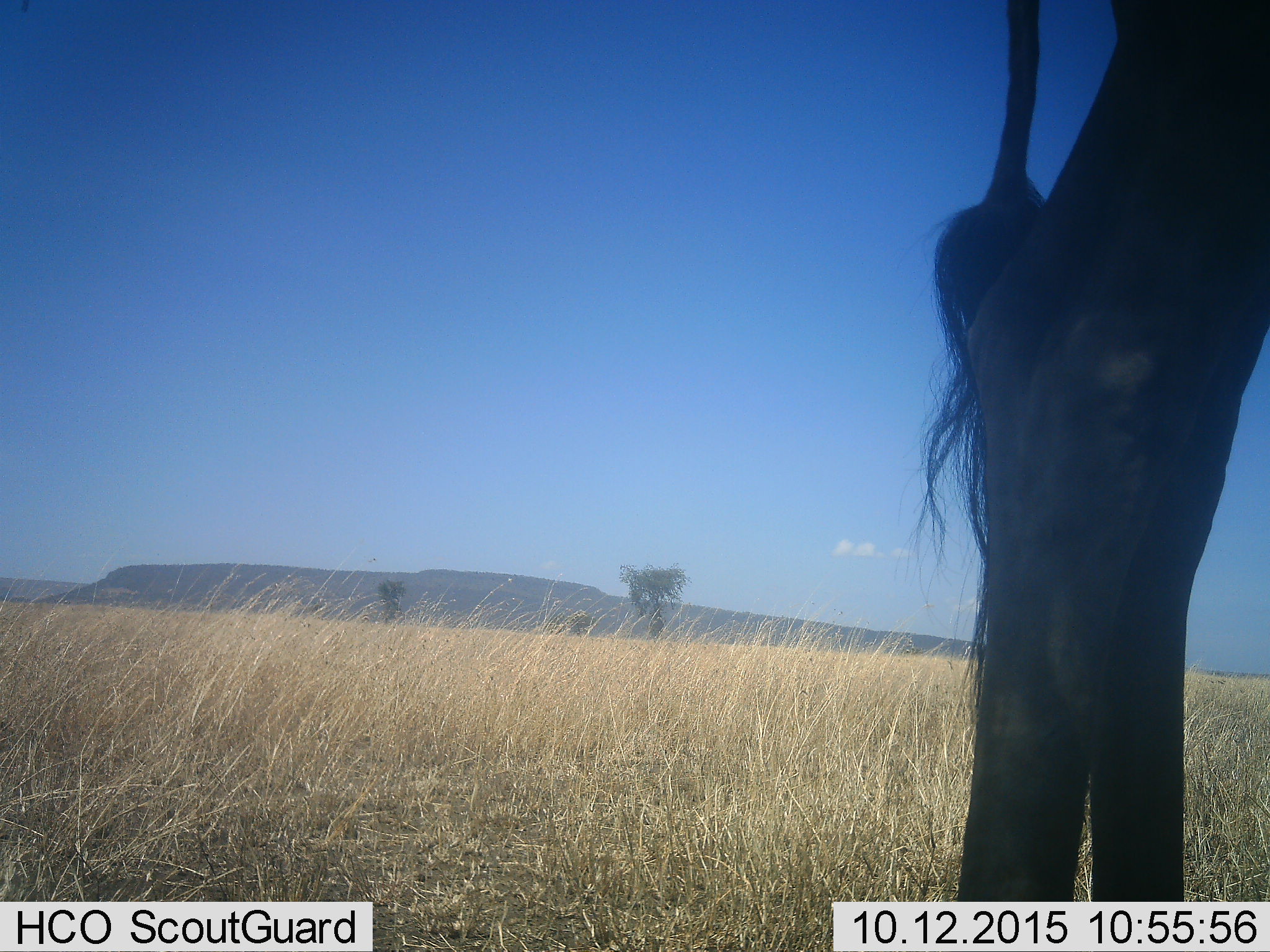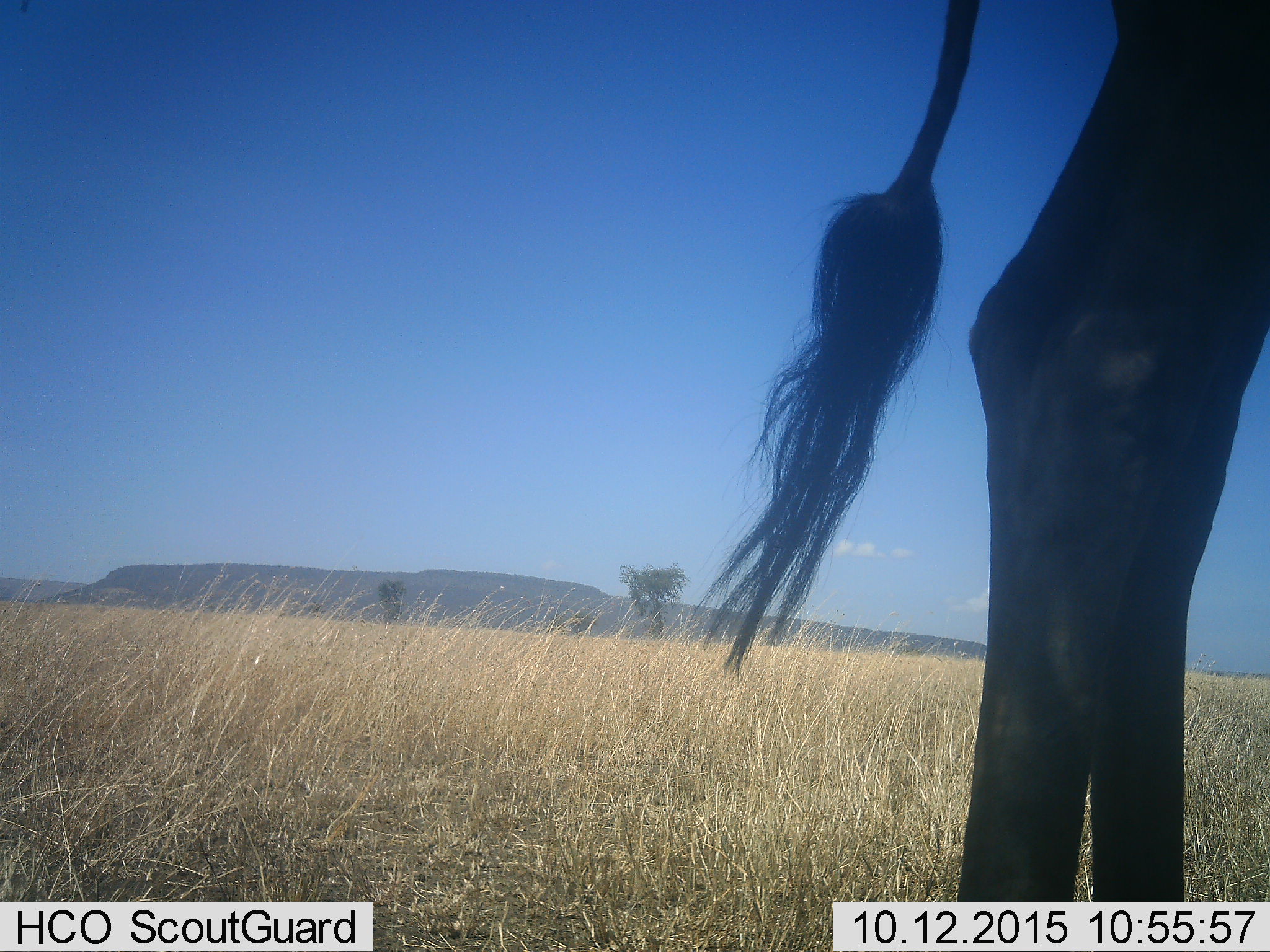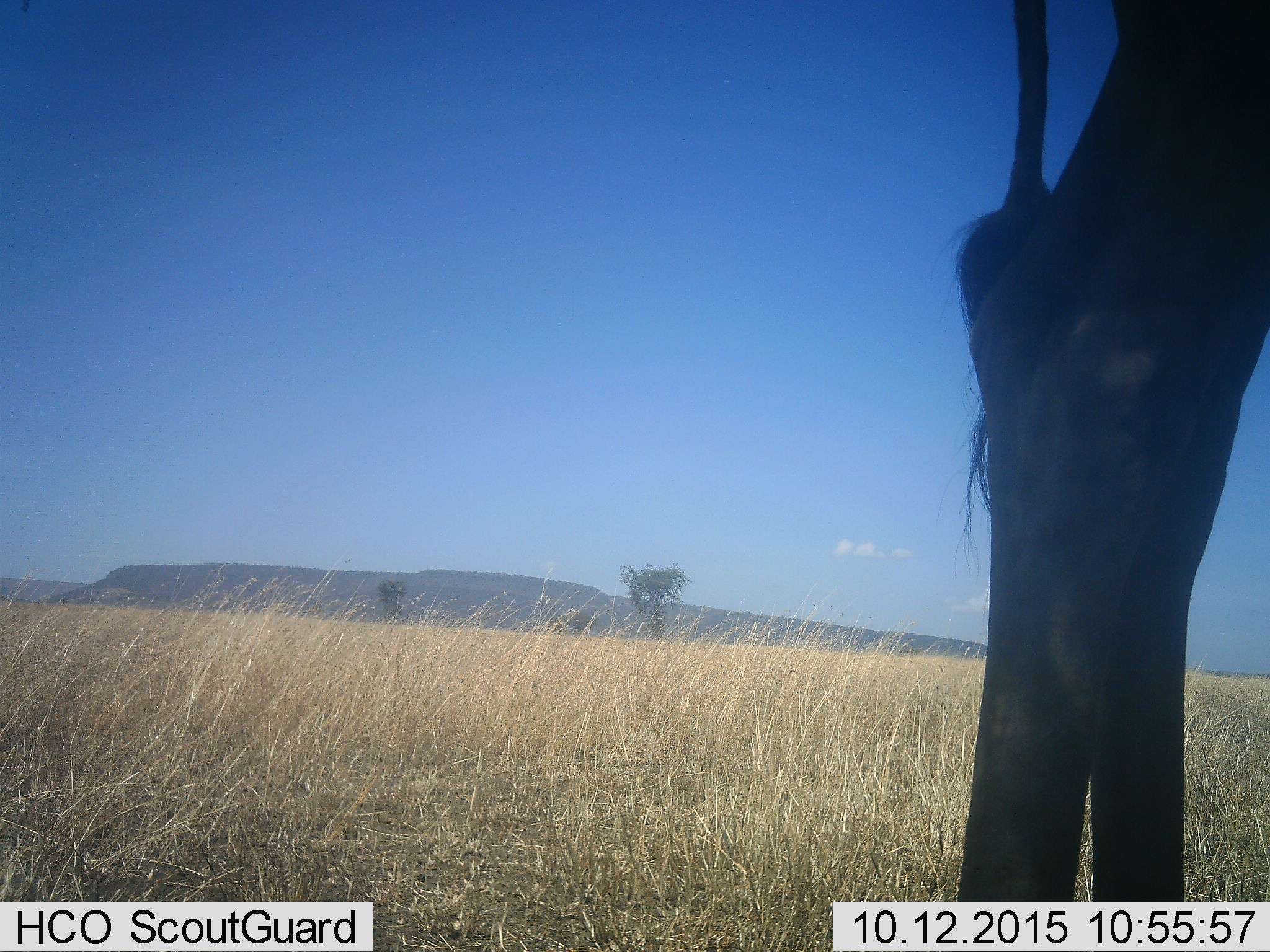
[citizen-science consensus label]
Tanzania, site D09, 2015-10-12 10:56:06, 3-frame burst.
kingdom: Animalia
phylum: Chordata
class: Mammalia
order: Artiodactyla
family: Giraffidae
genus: Giraffa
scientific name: Giraffa camelopardalis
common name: giraffe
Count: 1.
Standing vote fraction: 92%.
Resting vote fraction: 0%.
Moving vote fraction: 17%.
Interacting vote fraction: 0%.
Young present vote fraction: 0%.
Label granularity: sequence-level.